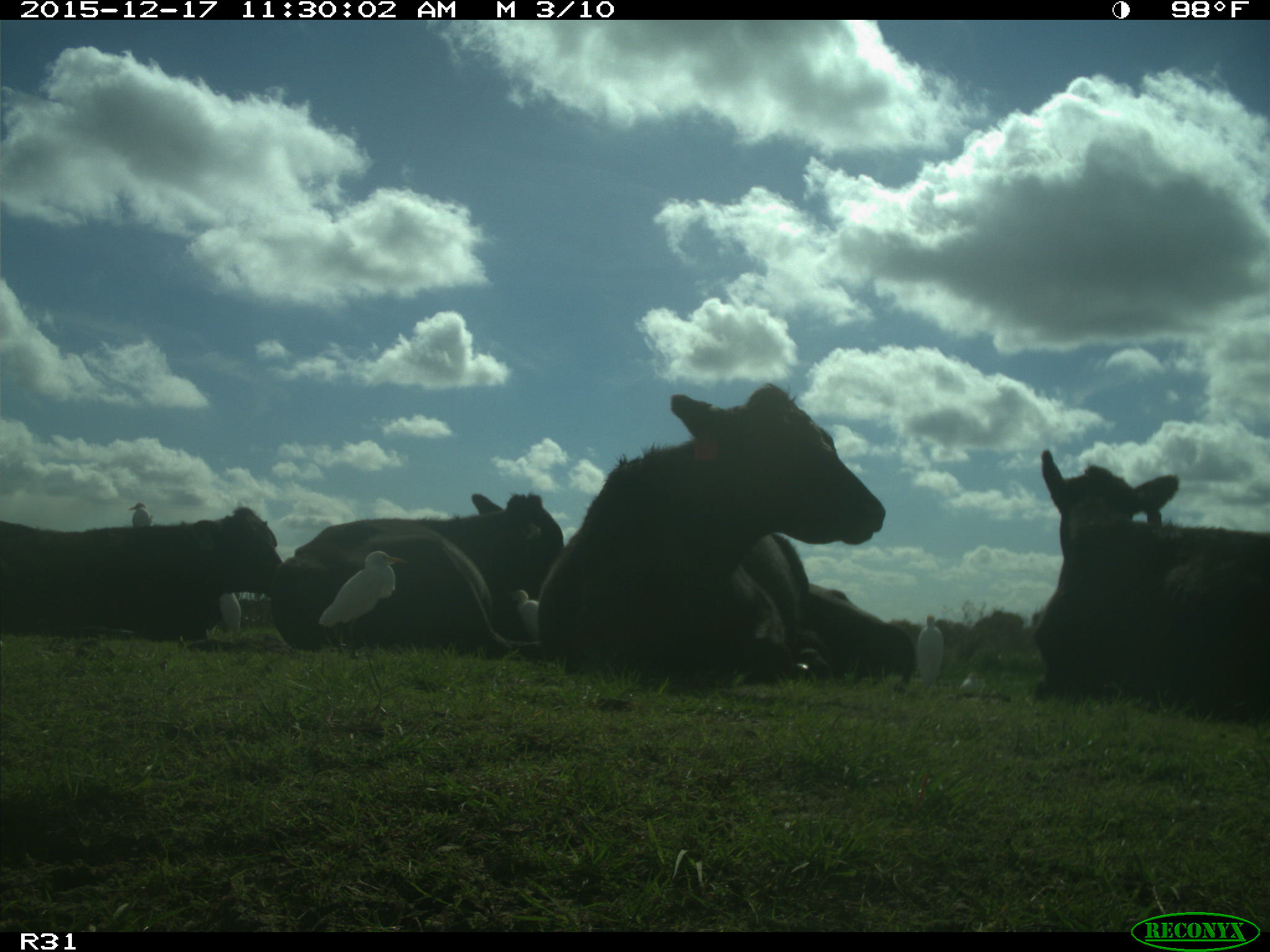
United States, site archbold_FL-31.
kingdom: Animalia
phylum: Chordata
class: Mammalia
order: Artiodactyla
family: Bovidae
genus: Bos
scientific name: Bos taurus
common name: domestic cow